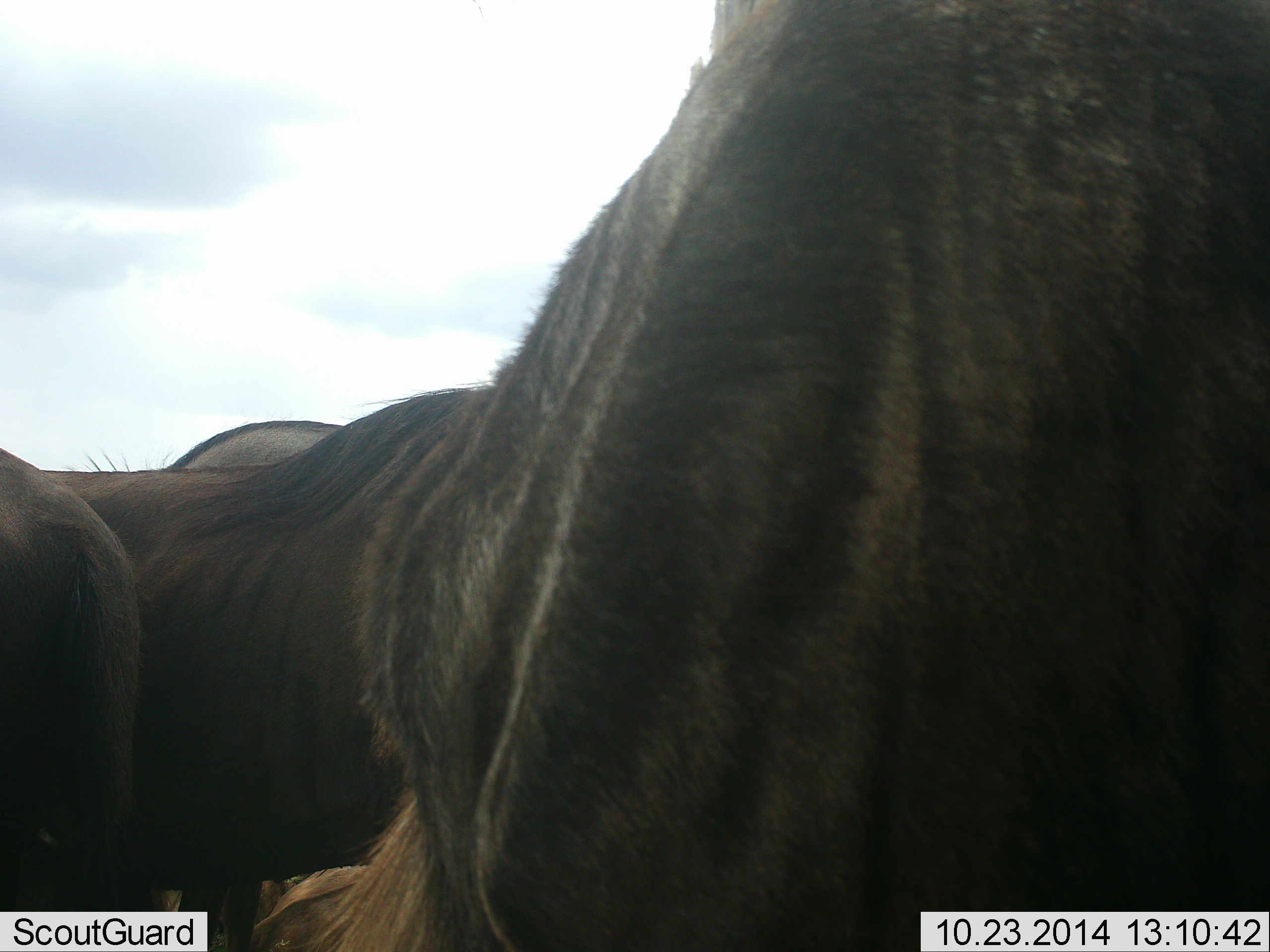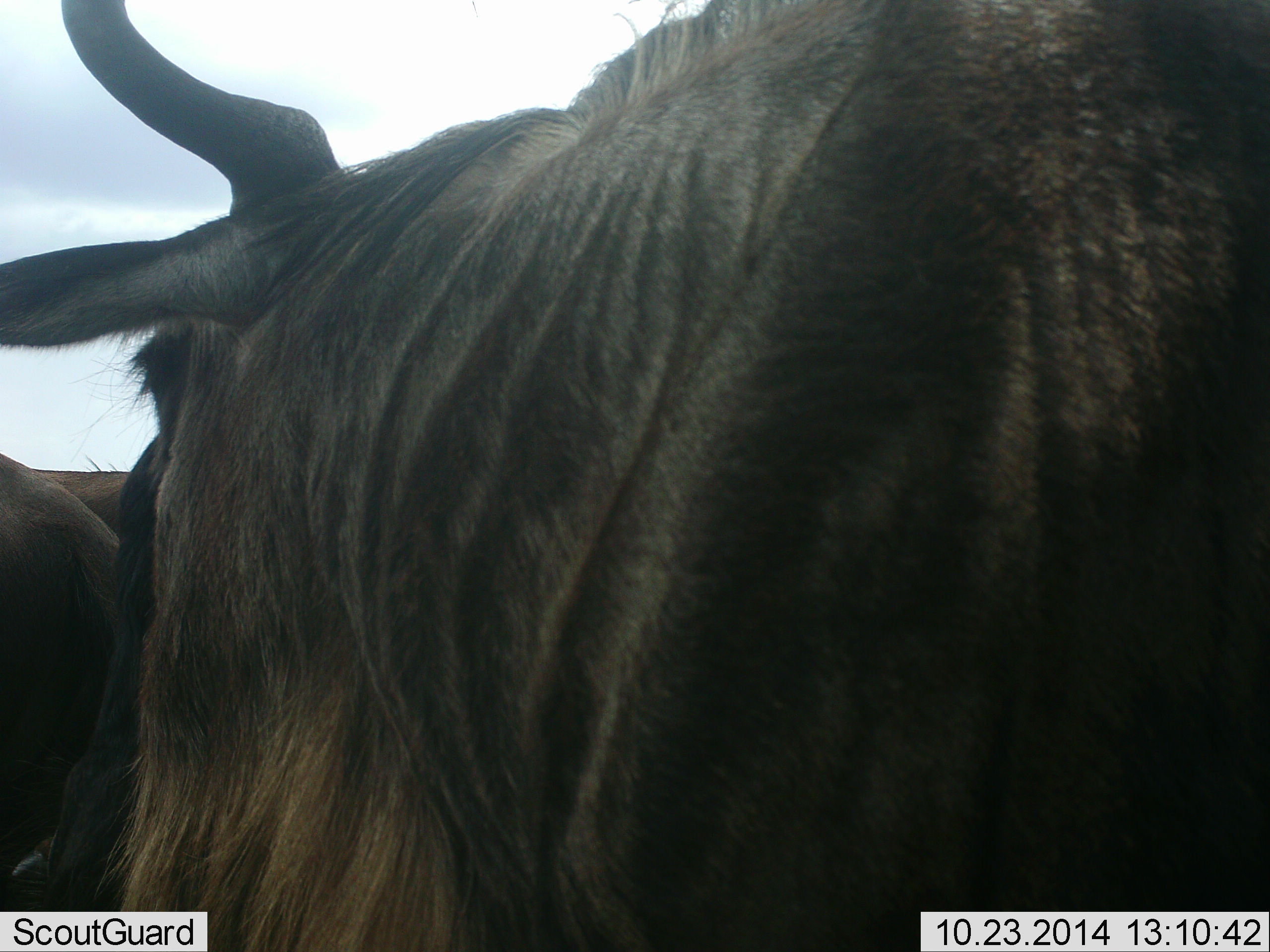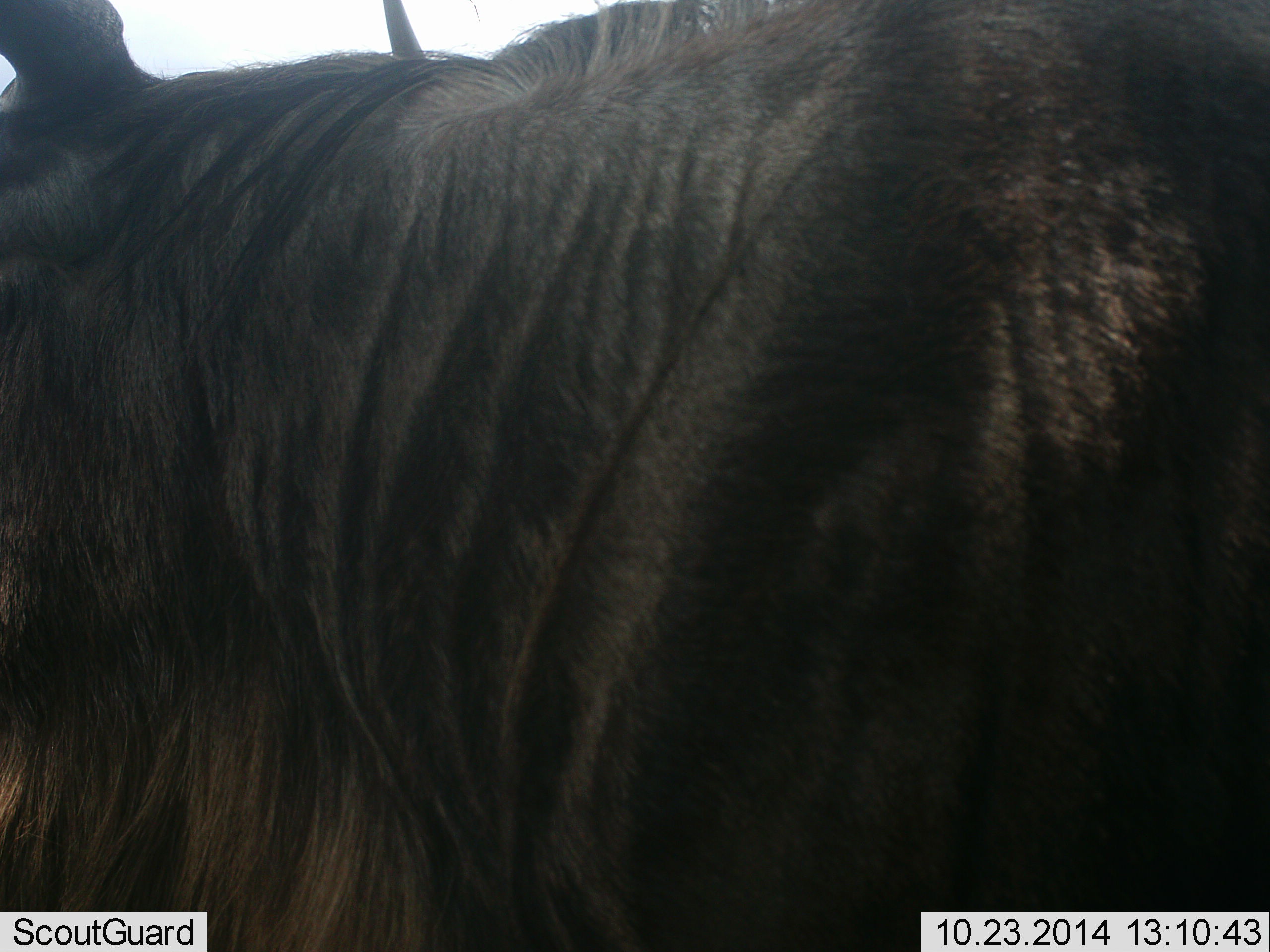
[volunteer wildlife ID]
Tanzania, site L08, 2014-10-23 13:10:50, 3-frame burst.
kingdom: Animalia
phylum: Chordata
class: Mammalia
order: Artiodactyla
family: Bovidae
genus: Connochaetes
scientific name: Connochaetes taurinus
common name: blue wildebeest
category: wildebeest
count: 3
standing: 80%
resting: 0%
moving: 20%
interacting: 10%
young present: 0%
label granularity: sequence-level